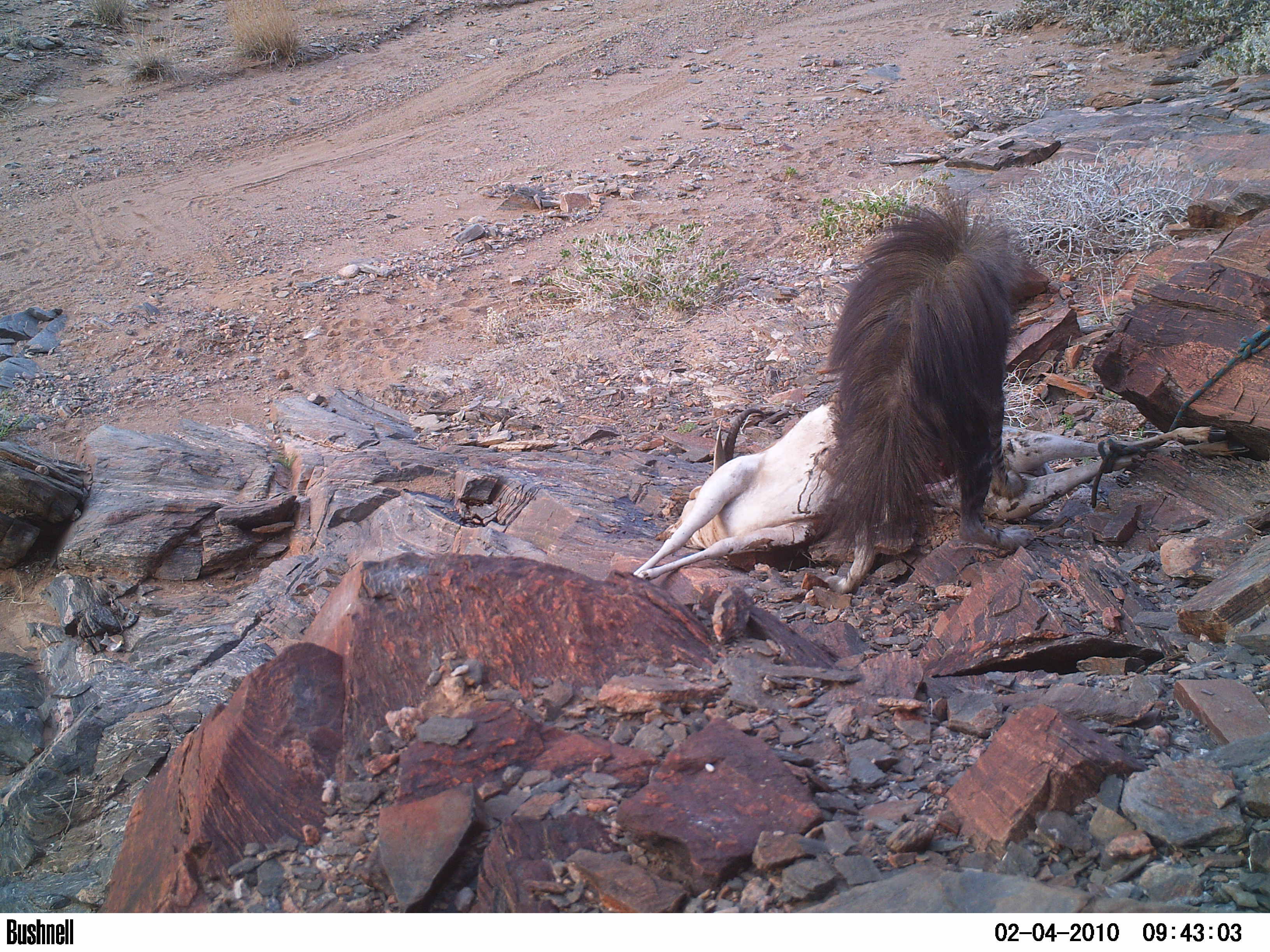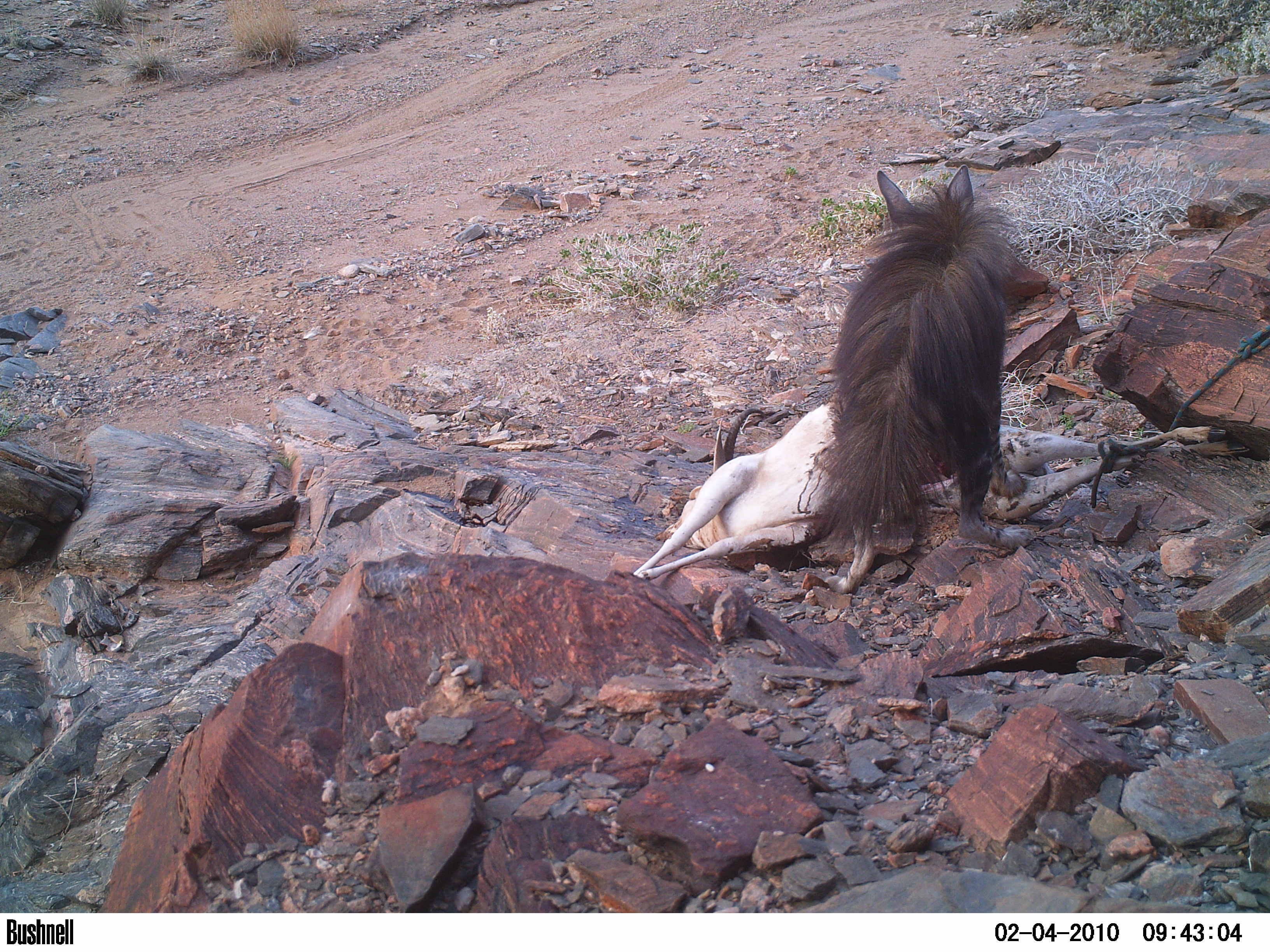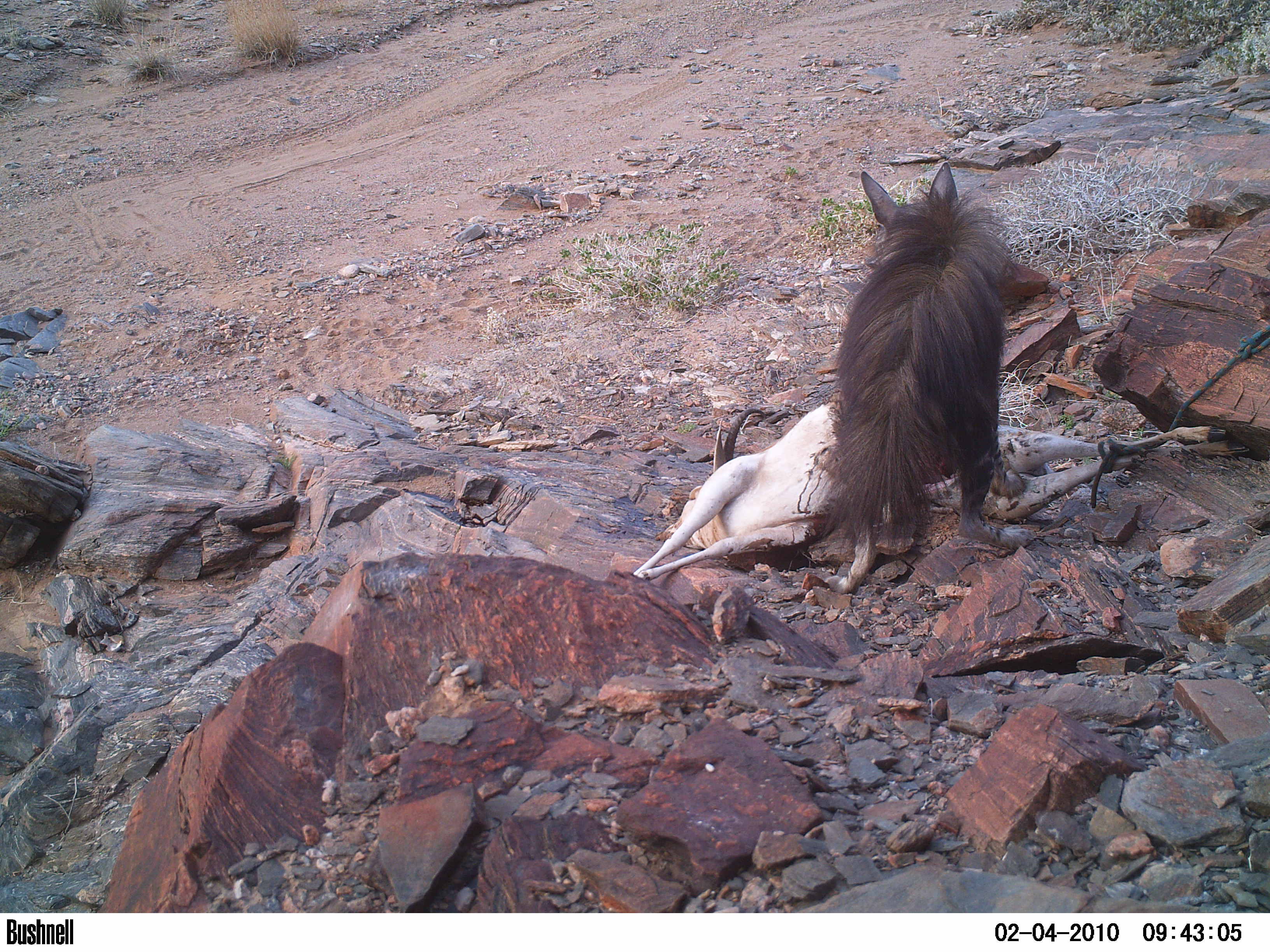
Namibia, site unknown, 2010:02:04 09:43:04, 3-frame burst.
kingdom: Animalia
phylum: Chordata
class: Mammalia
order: Carnivora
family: Hyaenidae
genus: Parahyaena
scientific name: Parahyaena brunnea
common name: brown hyena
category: hyaena brunnea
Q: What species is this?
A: Hyaena brunnea (brown hyena) (Parahyaena brunnea).